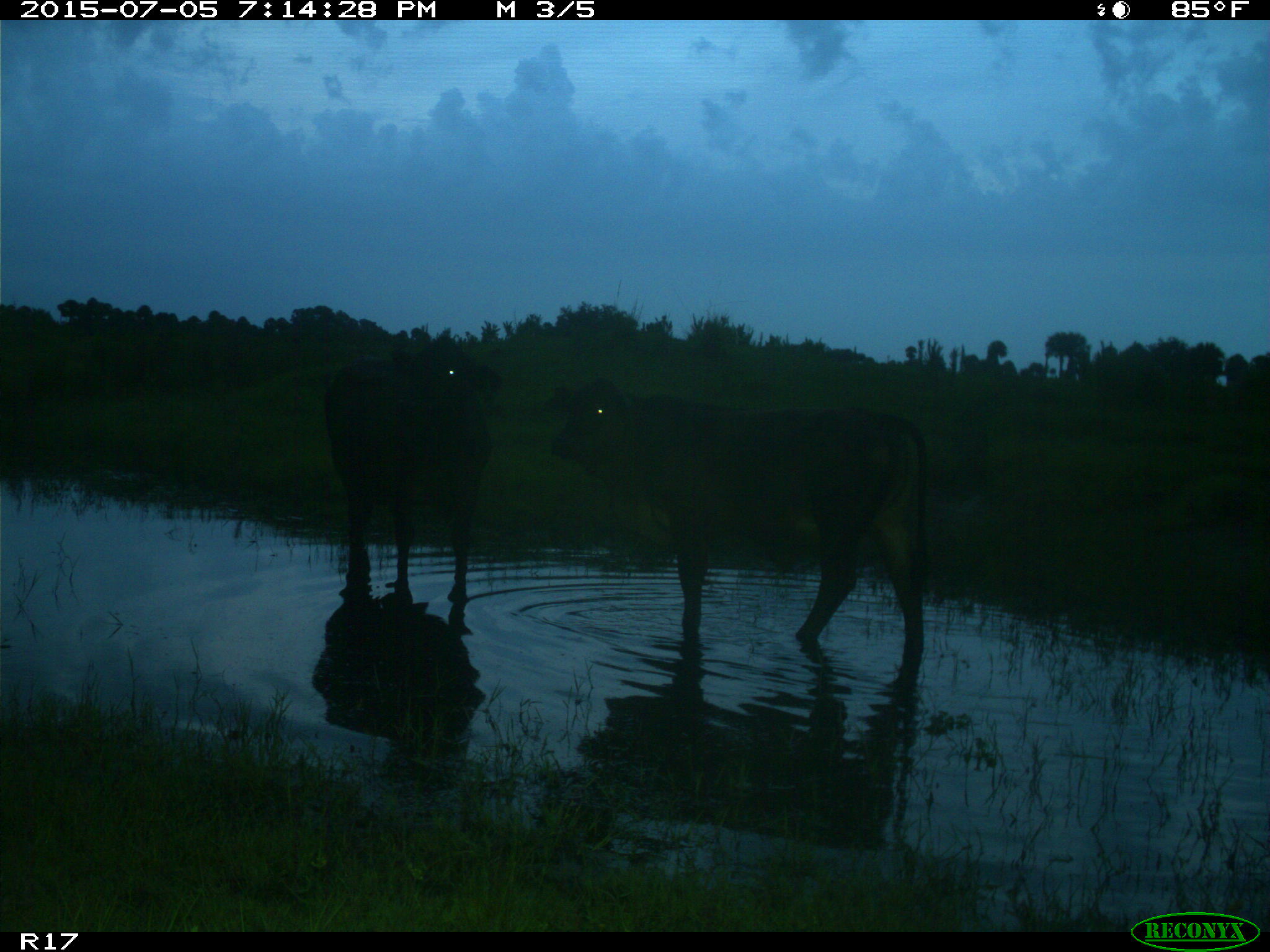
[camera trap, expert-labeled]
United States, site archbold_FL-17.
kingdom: Animalia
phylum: Chordata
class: Mammalia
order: Artiodactyla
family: Bovidae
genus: Bos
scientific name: Bos taurus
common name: domestic cow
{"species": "Bos taurus (domestic cow)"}